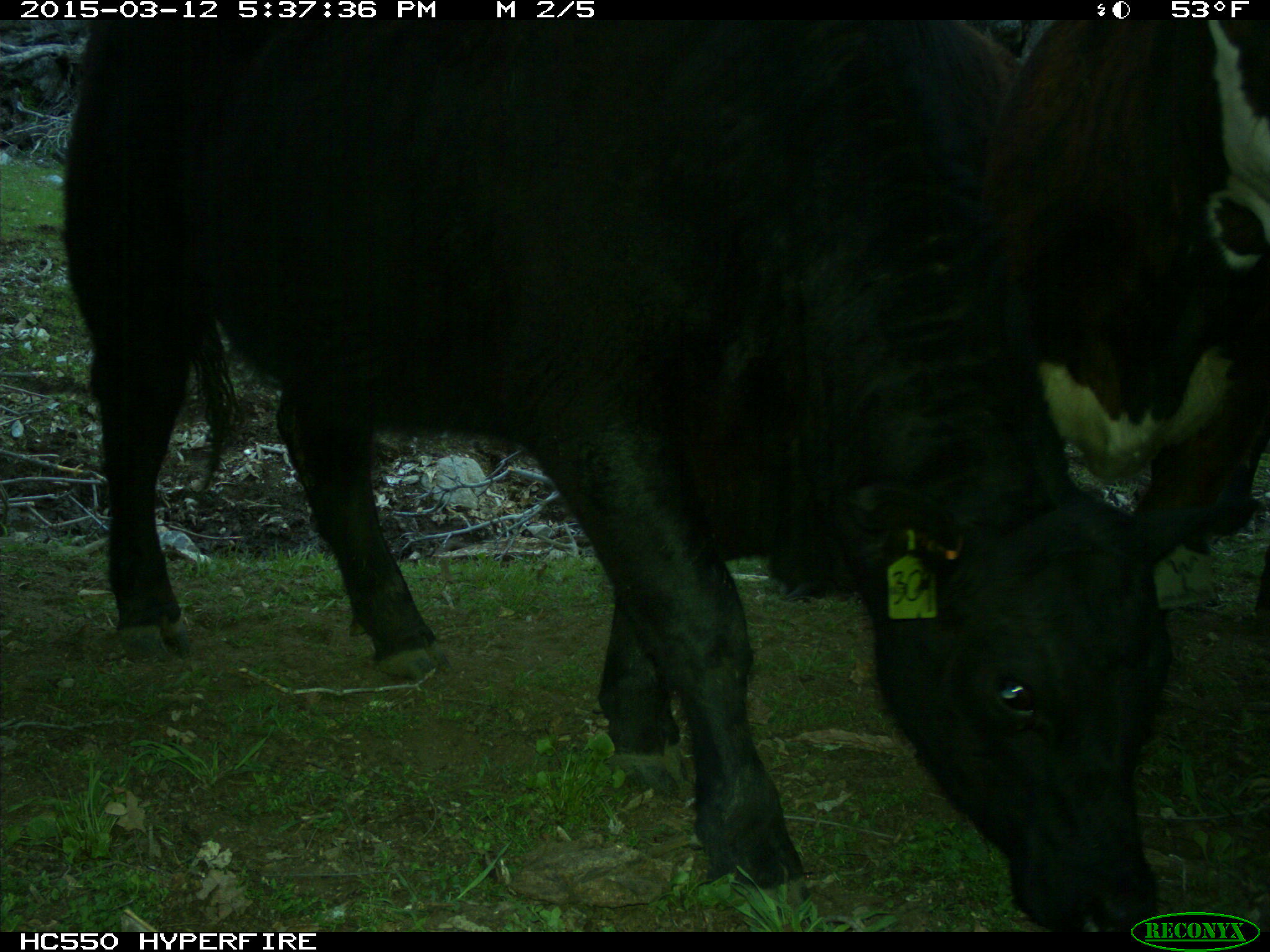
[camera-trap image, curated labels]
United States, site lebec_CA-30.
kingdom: Animalia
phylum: Chordata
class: Mammalia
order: Artiodactyla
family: Bovidae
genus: Bos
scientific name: Bos taurus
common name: domestic cow